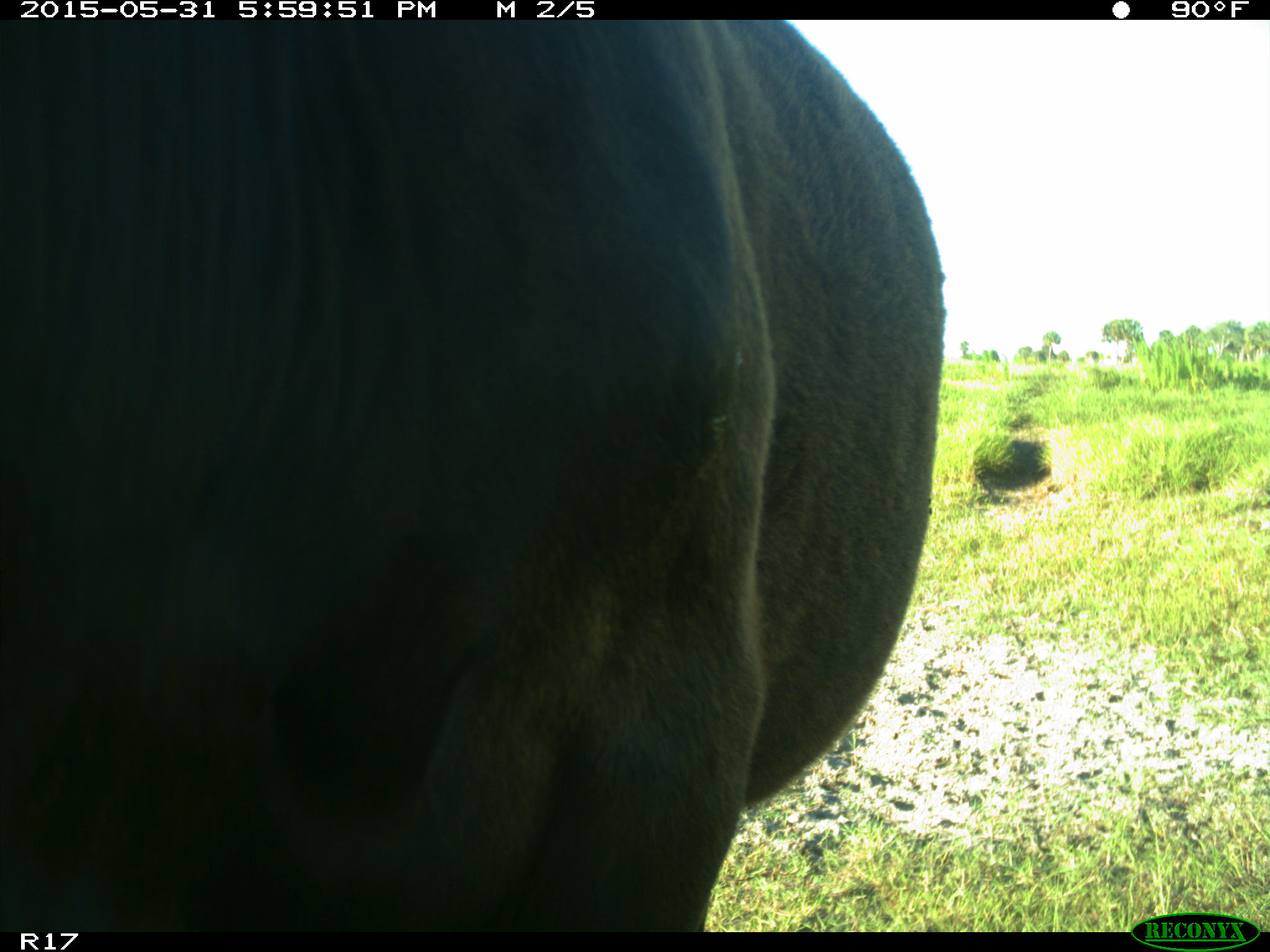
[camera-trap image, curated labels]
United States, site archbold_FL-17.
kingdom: Animalia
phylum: Chordata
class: Mammalia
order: Artiodactyla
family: Bovidae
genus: Bos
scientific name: Bos taurus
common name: domestic cow